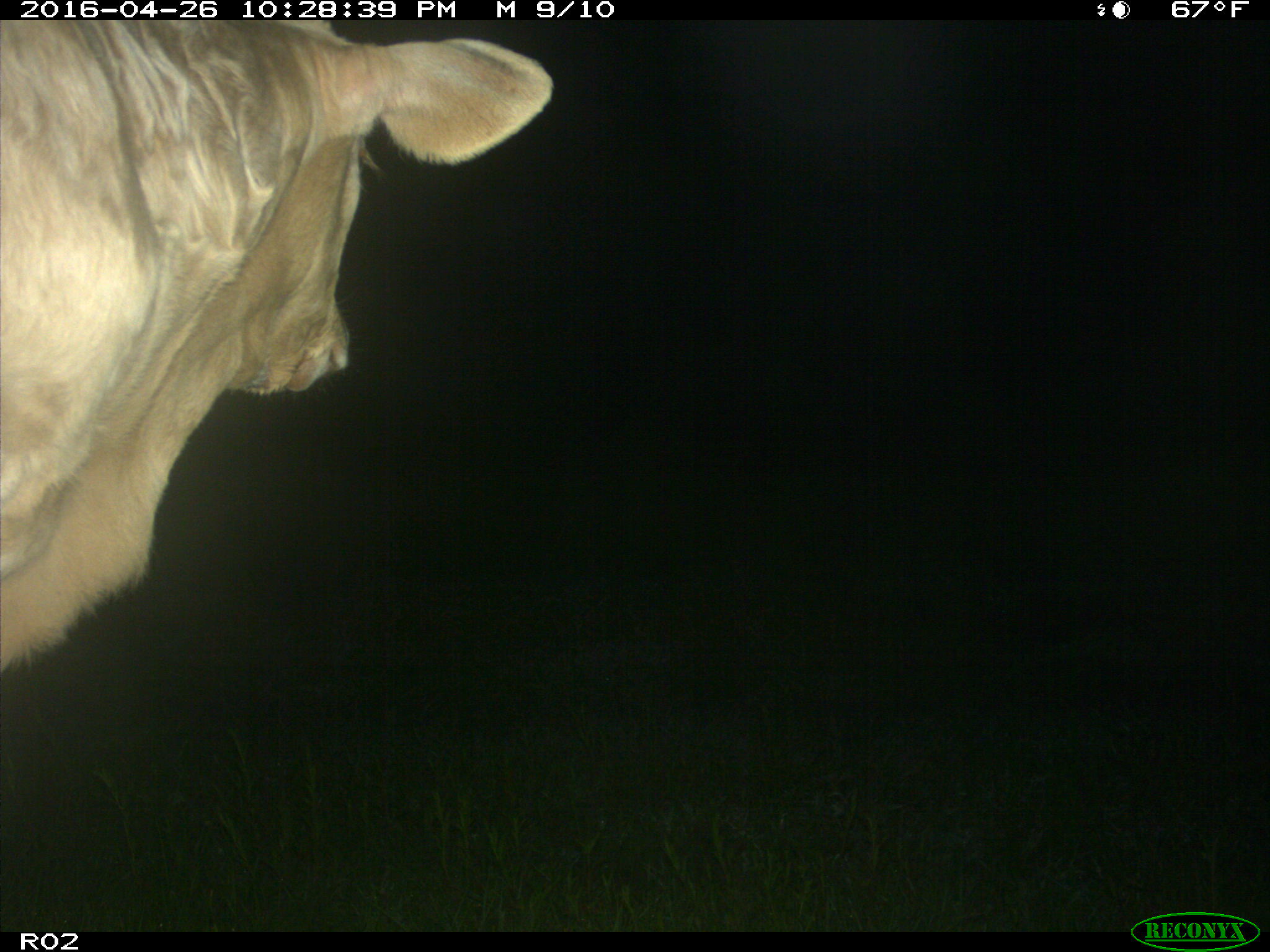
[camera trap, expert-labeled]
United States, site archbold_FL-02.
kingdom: Animalia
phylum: Chordata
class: Mammalia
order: Artiodactyla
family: Bovidae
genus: Bos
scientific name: Bos taurus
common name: domestic cow